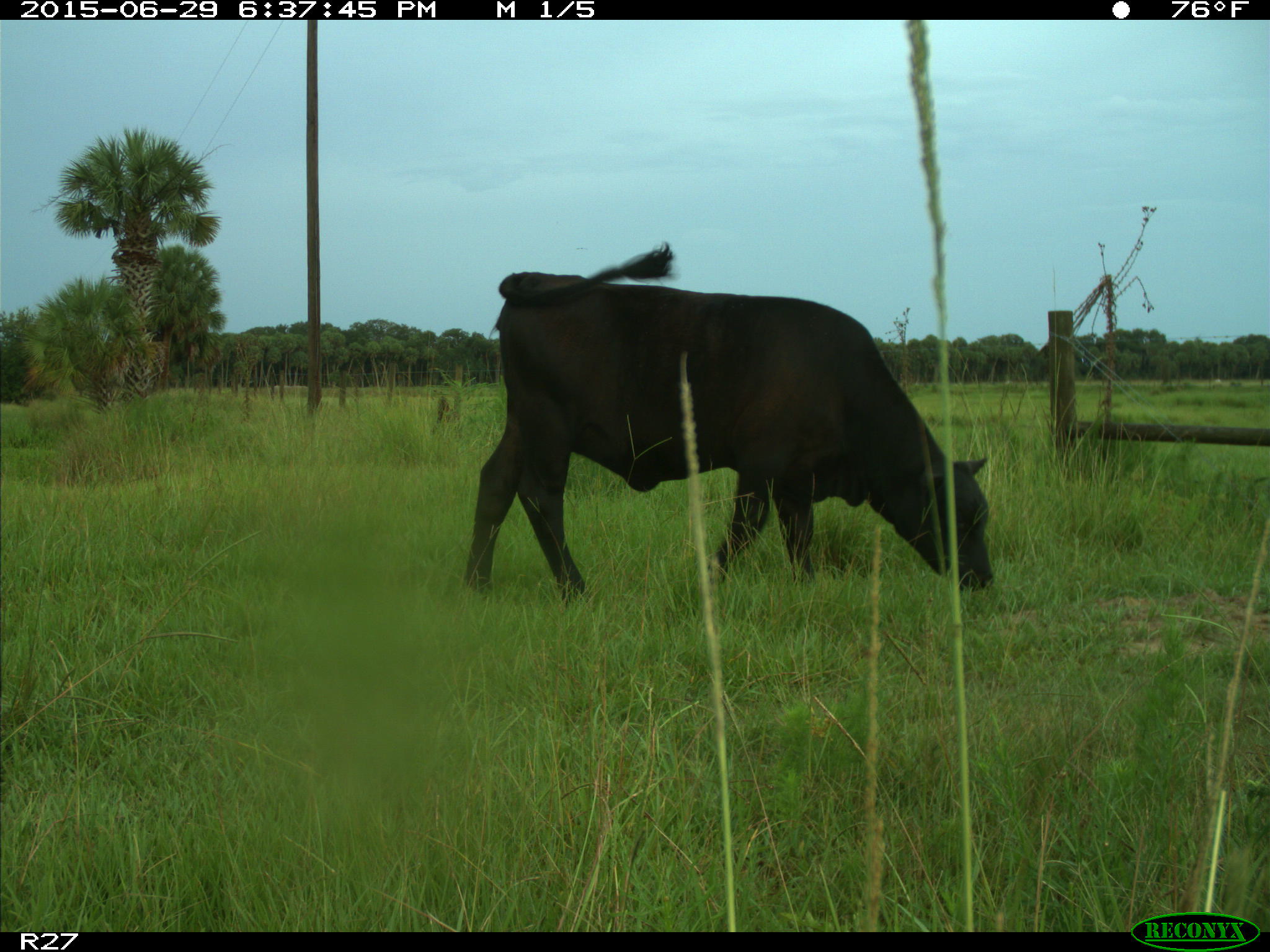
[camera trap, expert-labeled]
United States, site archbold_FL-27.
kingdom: Animalia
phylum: Chordata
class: Mammalia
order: Artiodactyla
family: Bovidae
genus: Bos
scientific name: Bos taurus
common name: domestic cow